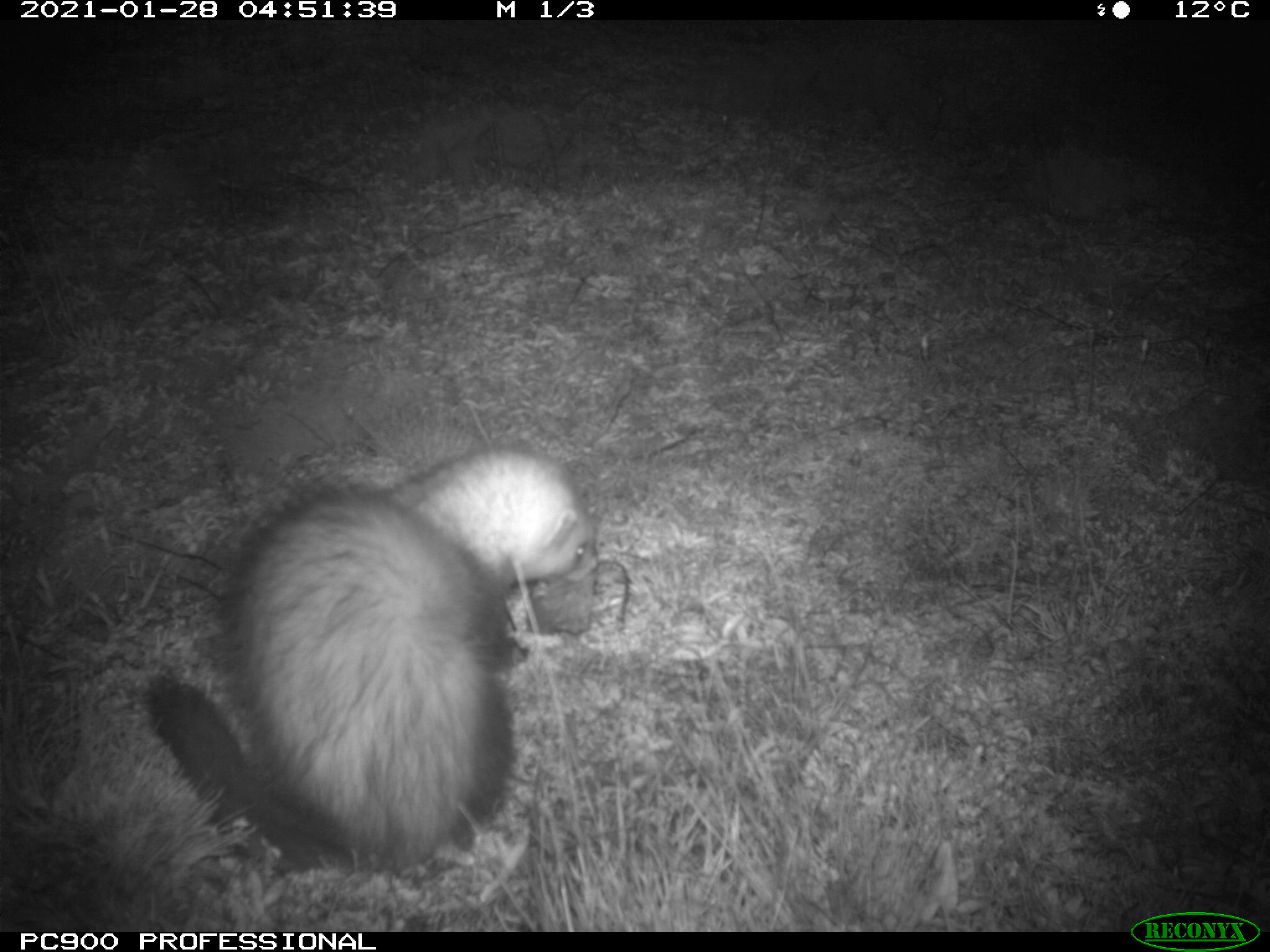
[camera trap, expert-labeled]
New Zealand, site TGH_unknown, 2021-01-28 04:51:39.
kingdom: Animalia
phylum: Chordata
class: Mammalia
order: Carnivora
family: Mustelidae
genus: Mustela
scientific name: Mustela furo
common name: ferret